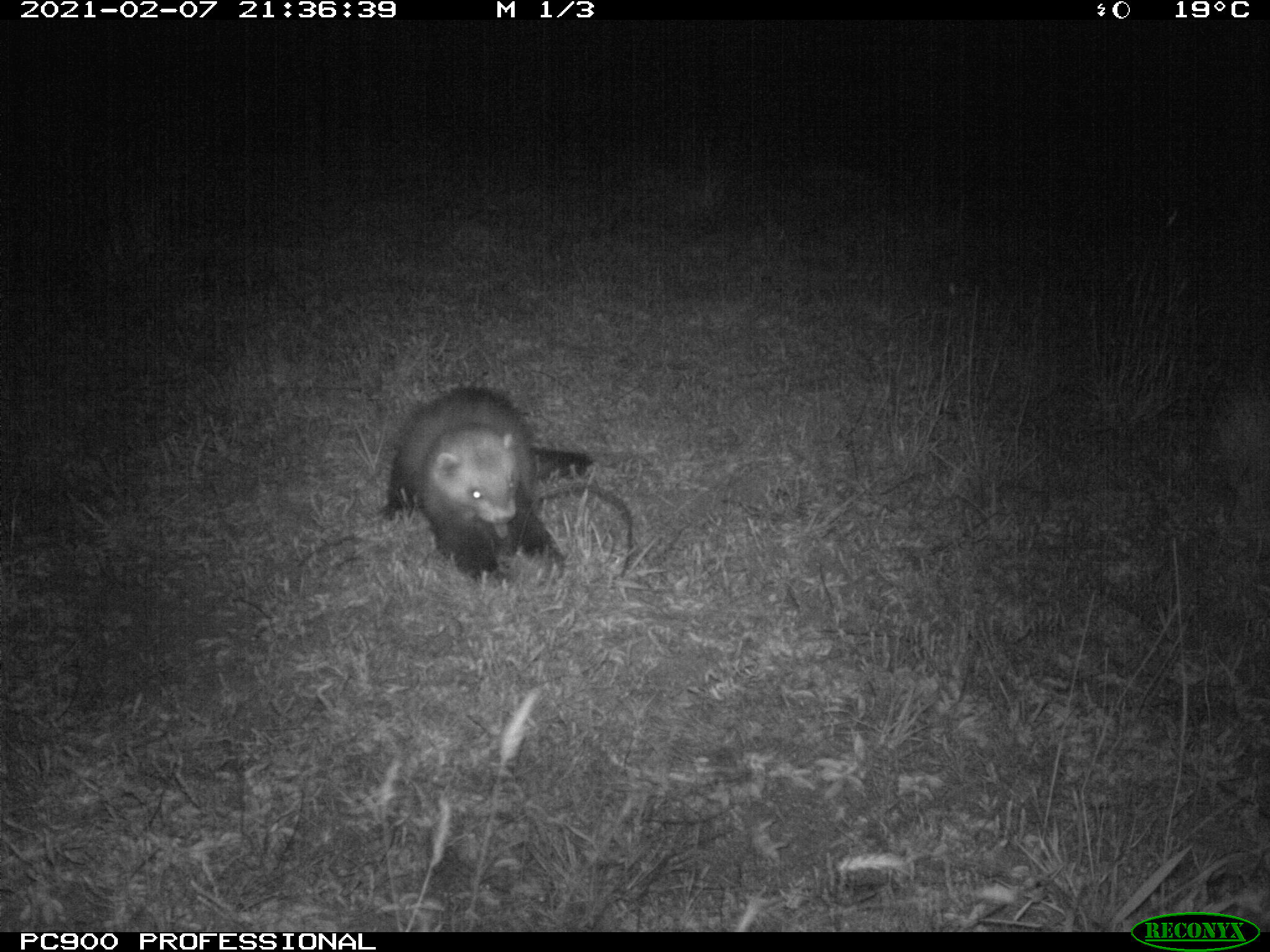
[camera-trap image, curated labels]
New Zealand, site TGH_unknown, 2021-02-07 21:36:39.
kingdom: Animalia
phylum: Chordata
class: Mammalia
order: Carnivora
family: Mustelidae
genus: Mustela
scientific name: Mustela furo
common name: ferret